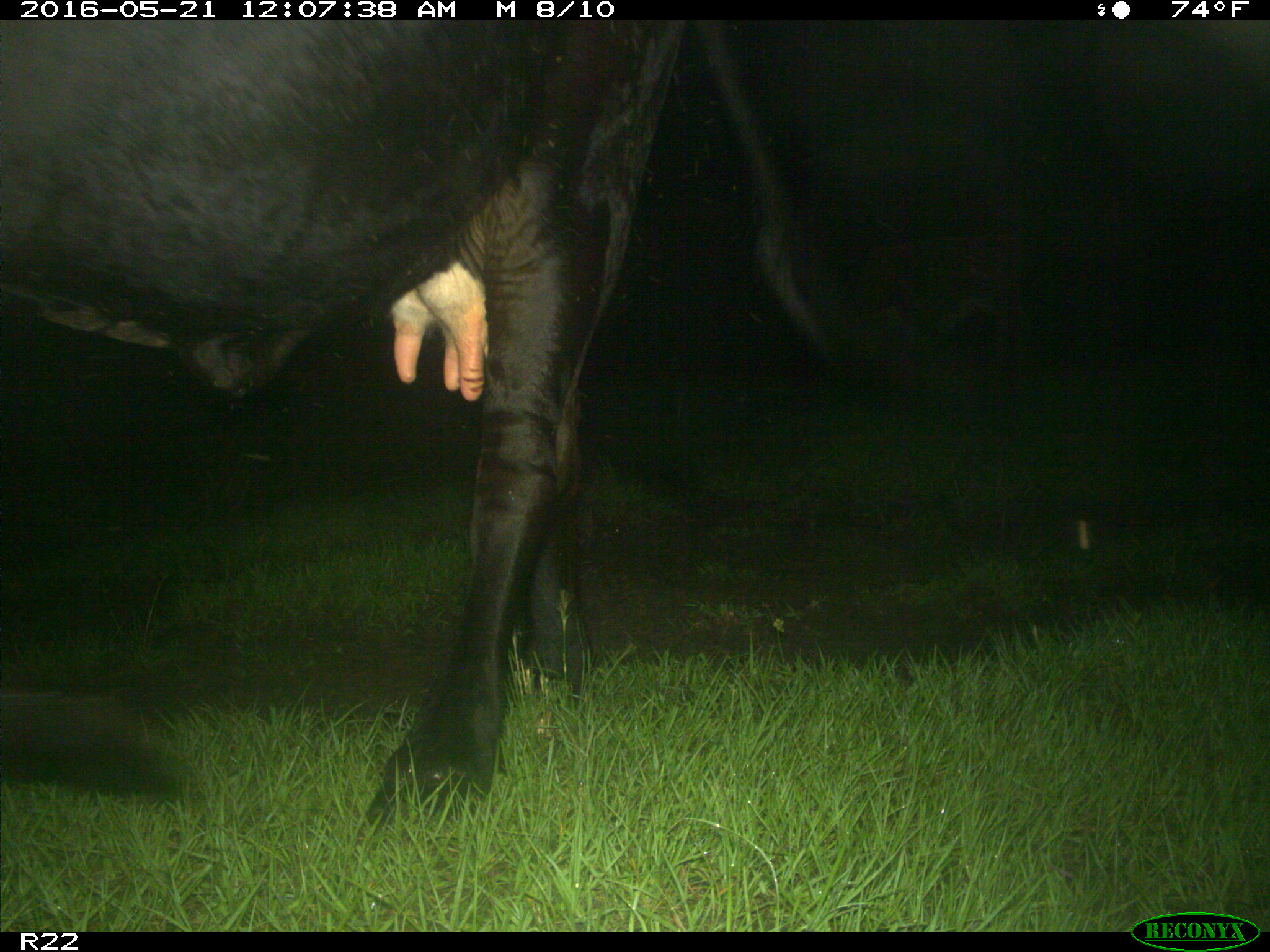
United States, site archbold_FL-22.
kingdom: Animalia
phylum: Chordata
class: Mammalia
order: Artiodactyla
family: Bovidae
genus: Bos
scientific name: Bos taurus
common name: domestic cow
Bos taurus (domestic cow).